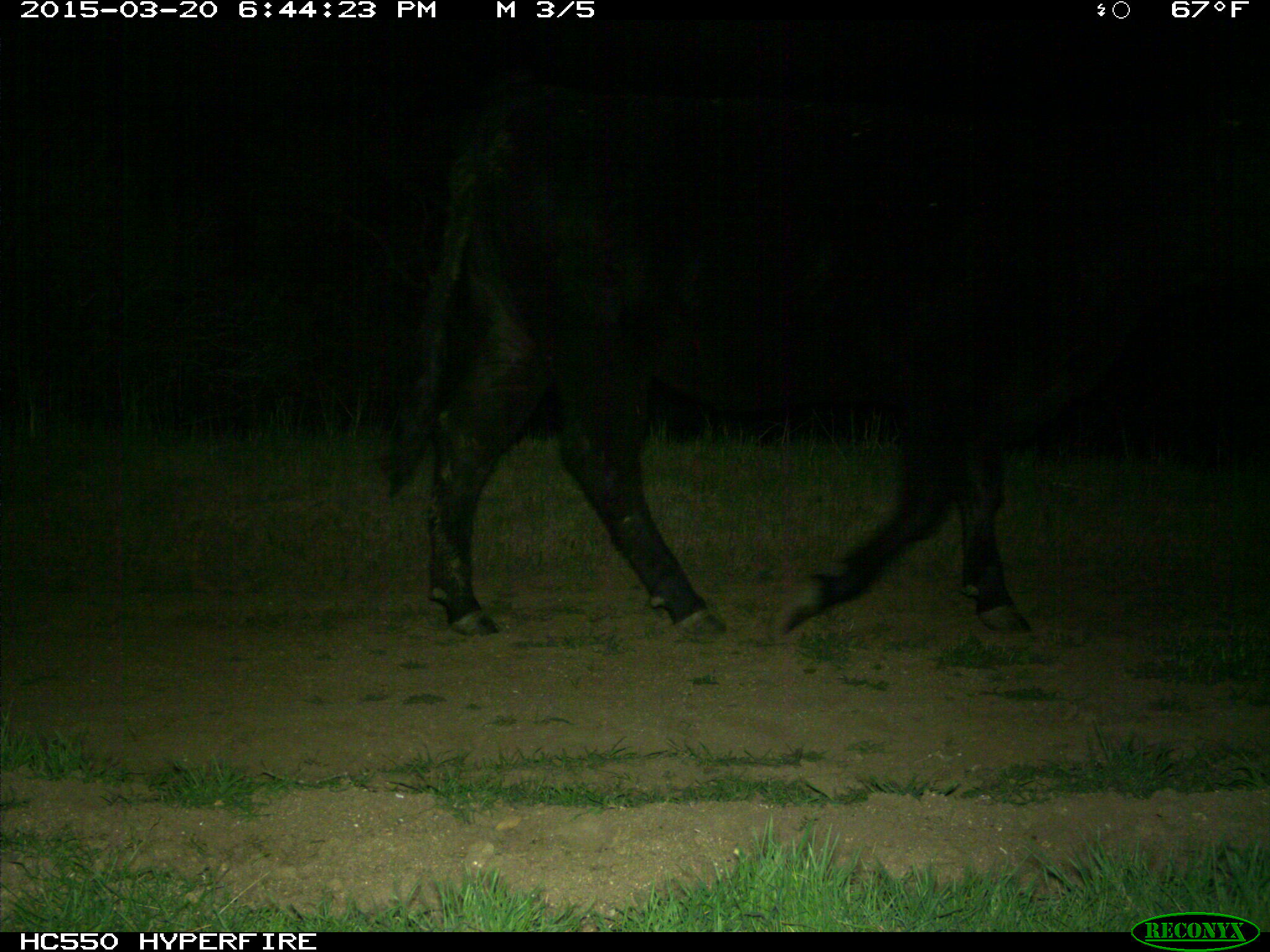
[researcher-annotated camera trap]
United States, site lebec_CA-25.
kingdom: Animalia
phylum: Chordata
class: Mammalia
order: Artiodactyla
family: Bovidae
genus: Bos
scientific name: Bos taurus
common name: domestic cow